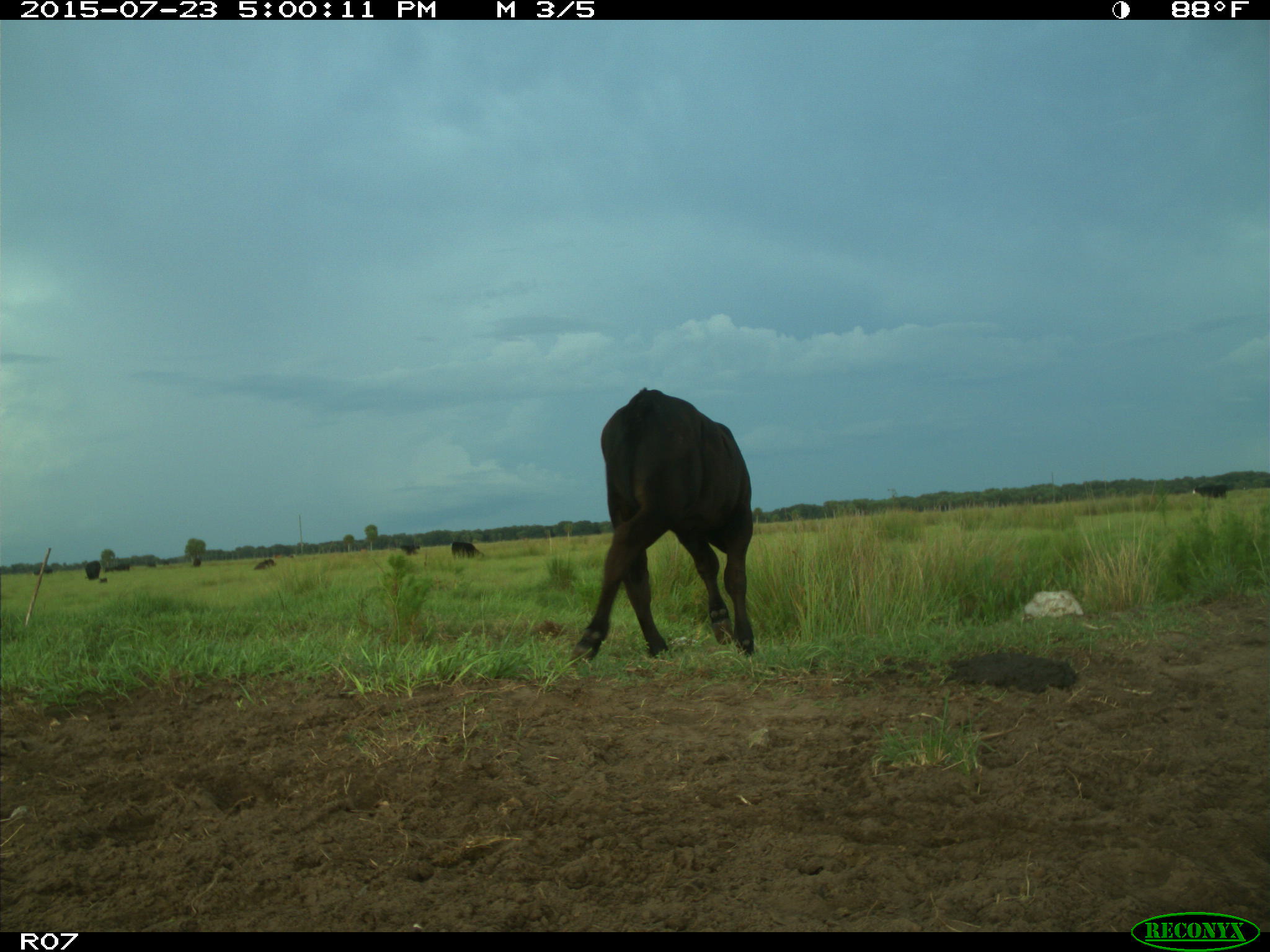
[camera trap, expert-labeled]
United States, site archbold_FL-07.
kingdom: Animalia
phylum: Chordata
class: Mammalia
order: Artiodactyla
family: Bovidae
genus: Bos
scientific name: Bos taurus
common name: domestic cow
Bos taurus (domestic cow).